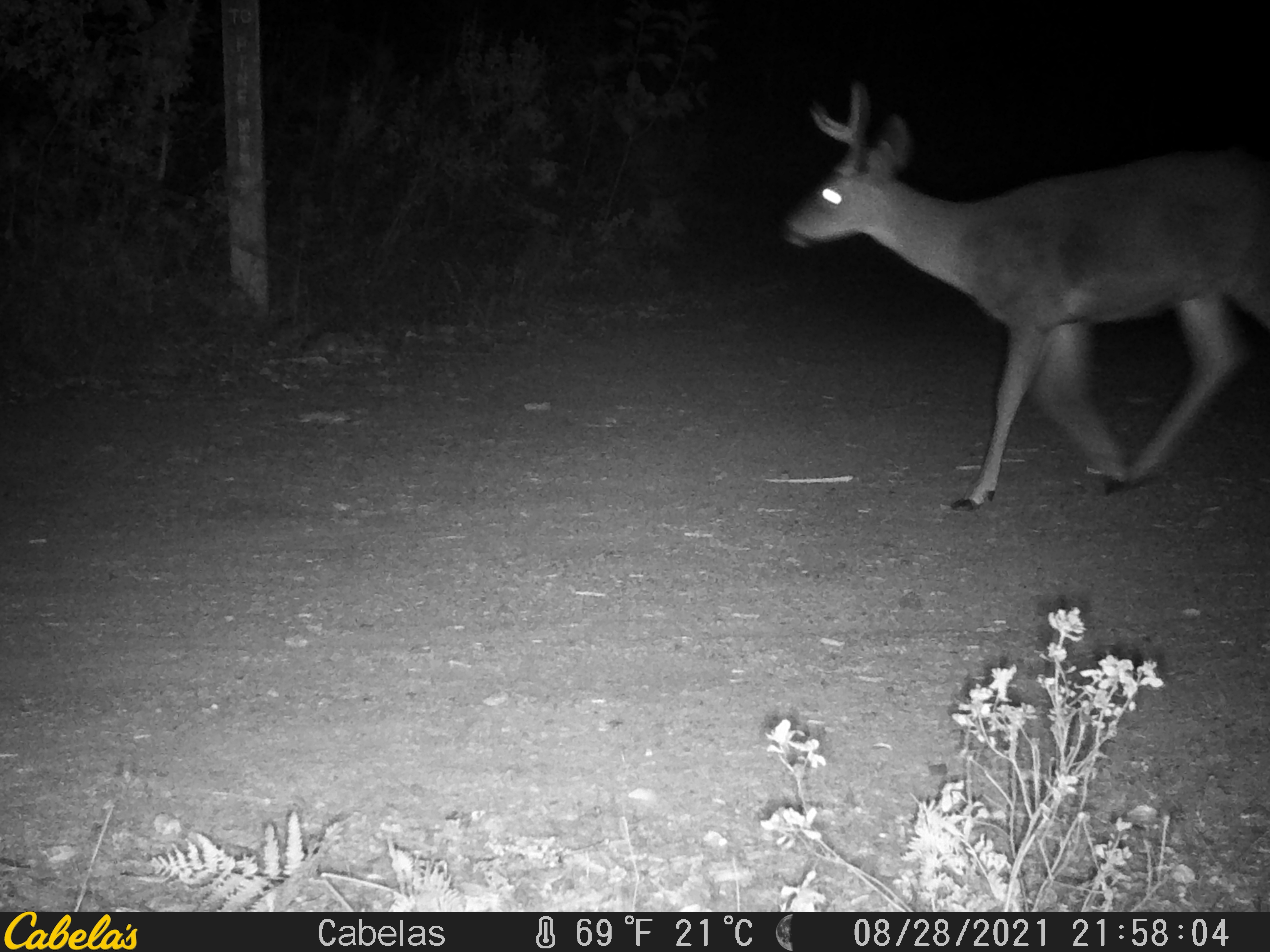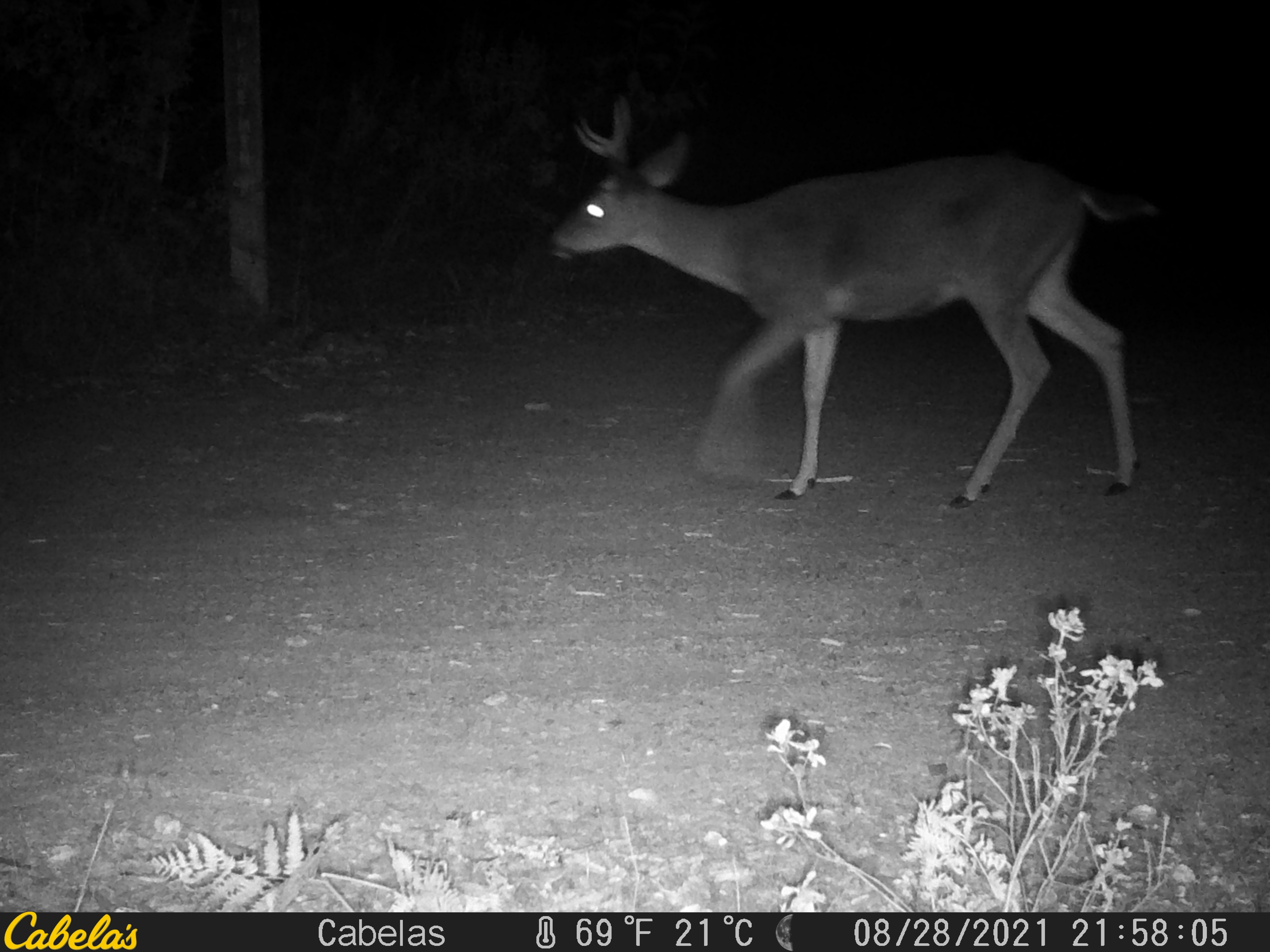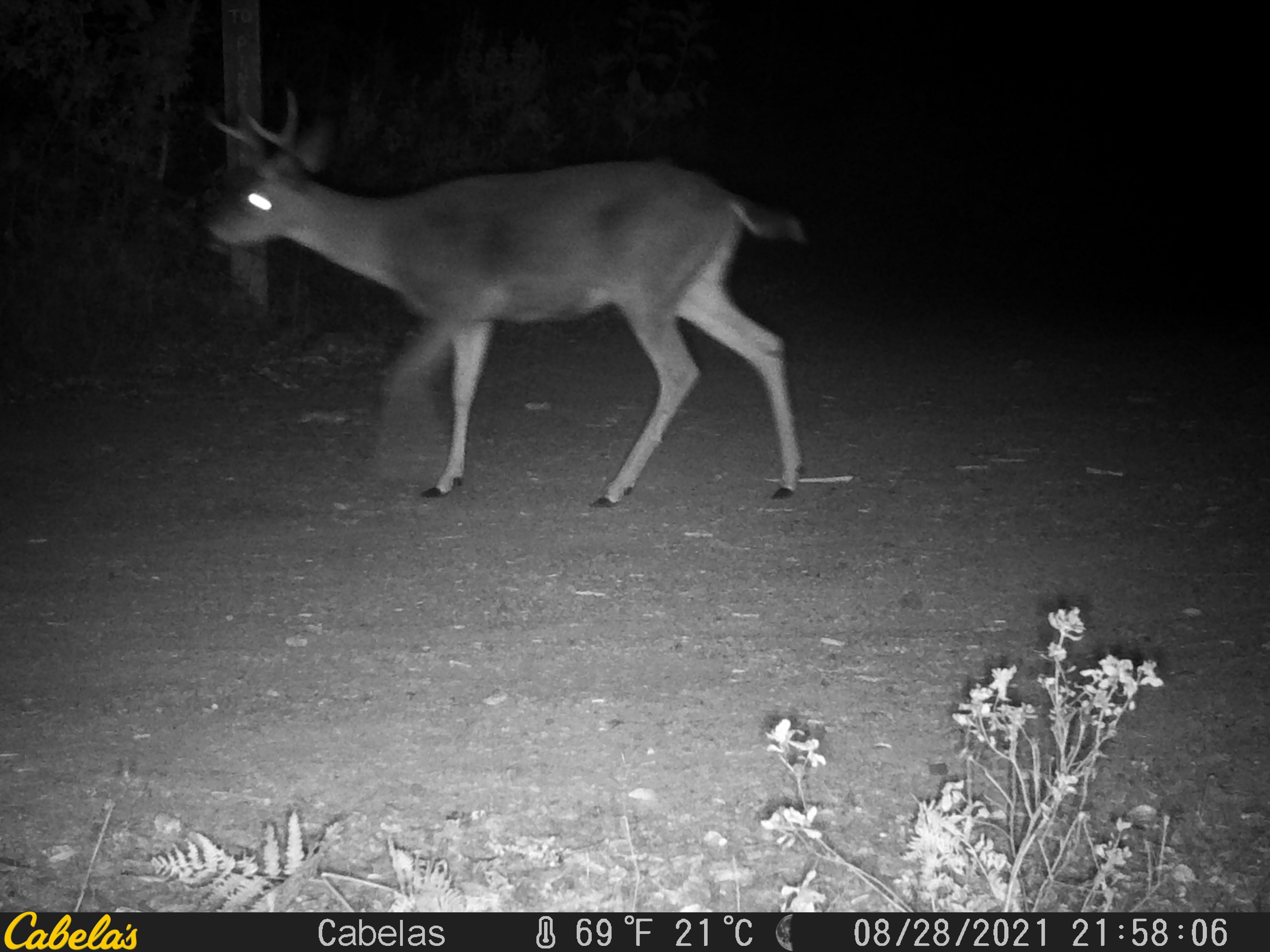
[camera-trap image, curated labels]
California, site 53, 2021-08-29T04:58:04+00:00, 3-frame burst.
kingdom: Animalia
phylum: Chordata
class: Mammalia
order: Artiodactyla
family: Cervidae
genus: Odocoileus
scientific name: Odocoileus hemionus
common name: mule deer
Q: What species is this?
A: Mule deer (Odocoileus hemionus).